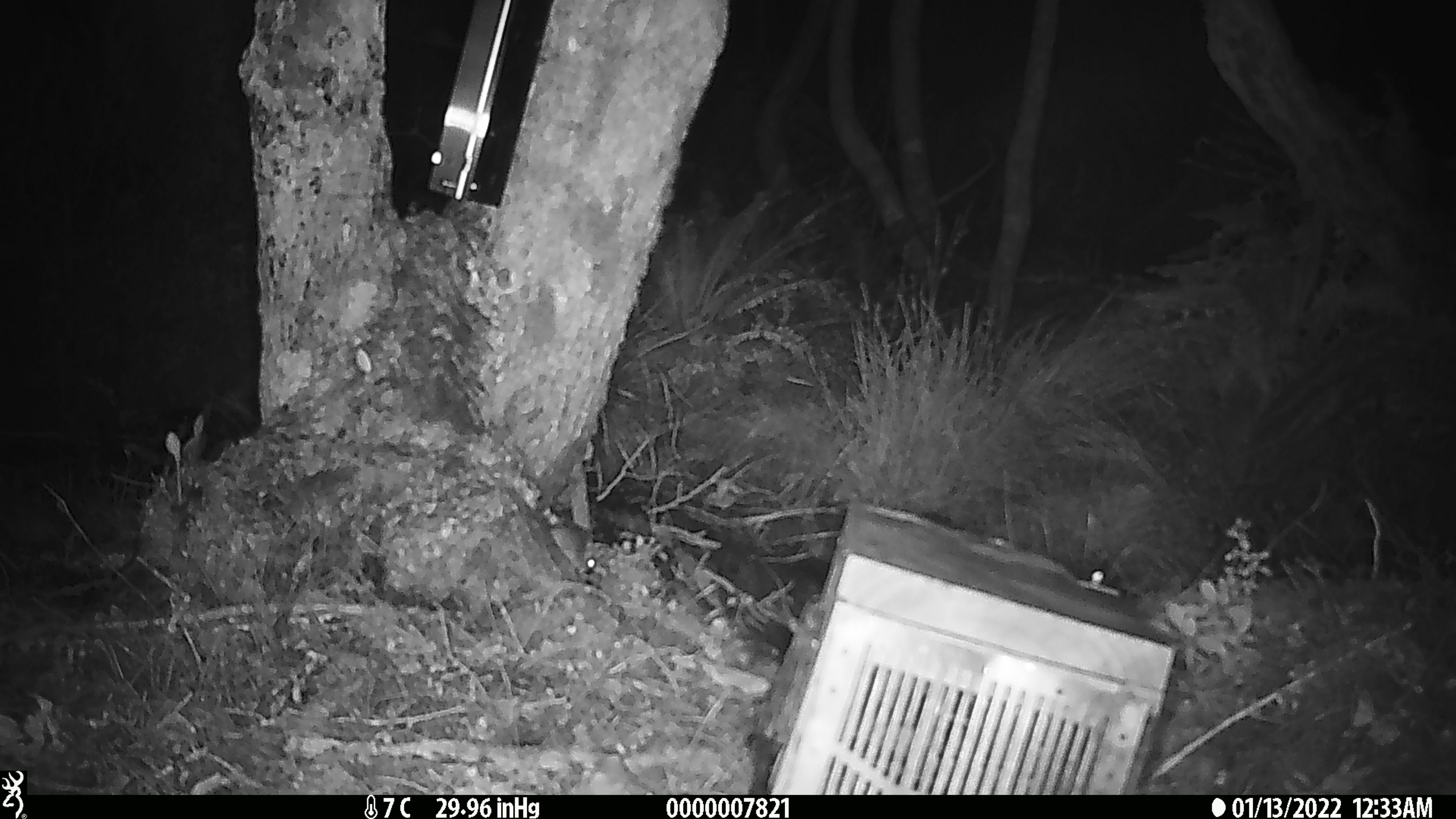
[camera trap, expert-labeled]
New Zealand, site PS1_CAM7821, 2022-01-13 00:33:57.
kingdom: Animalia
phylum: Chordata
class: Mammalia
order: Rodentia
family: Muridae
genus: Mus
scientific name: Mus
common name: mouse